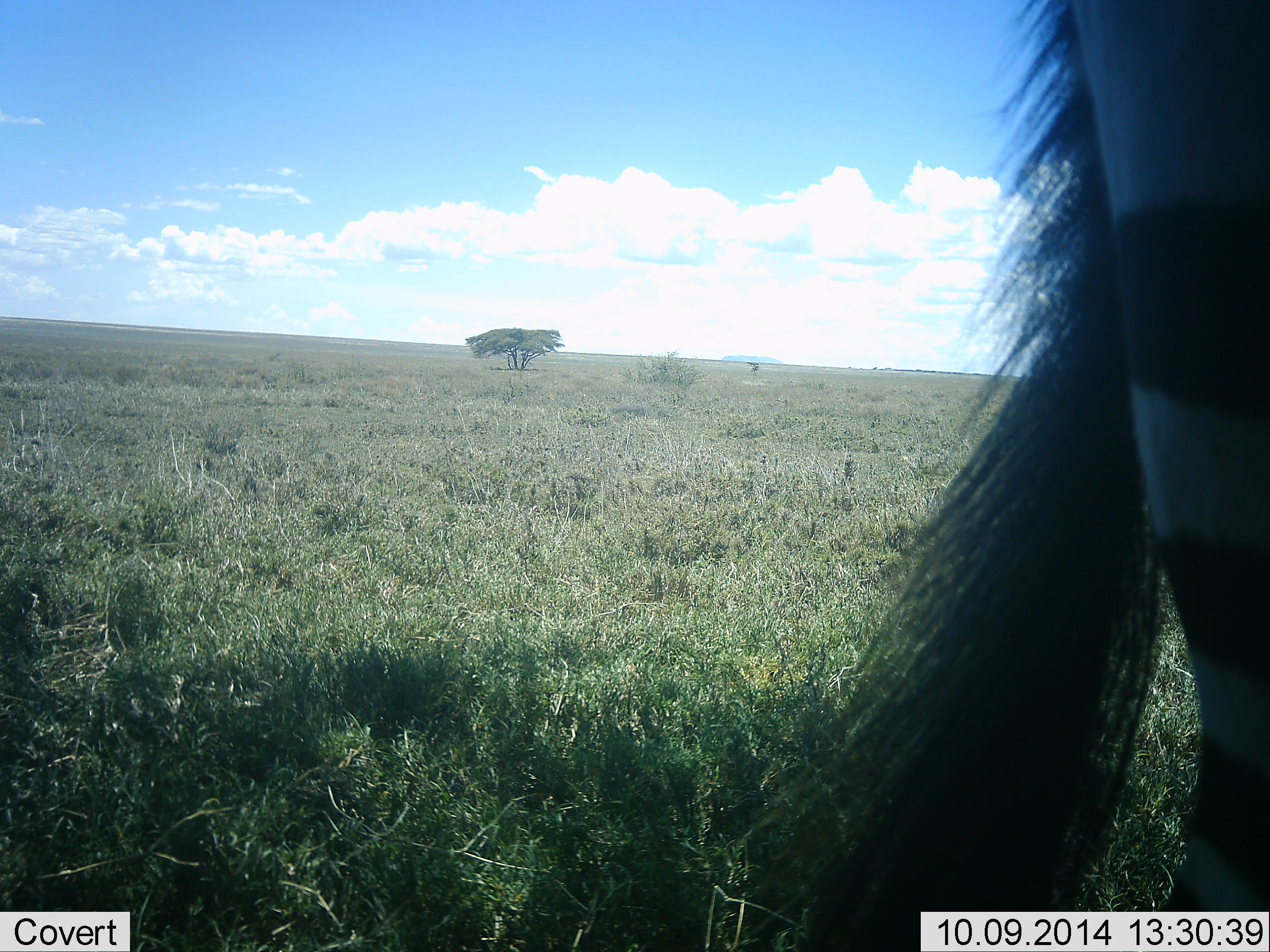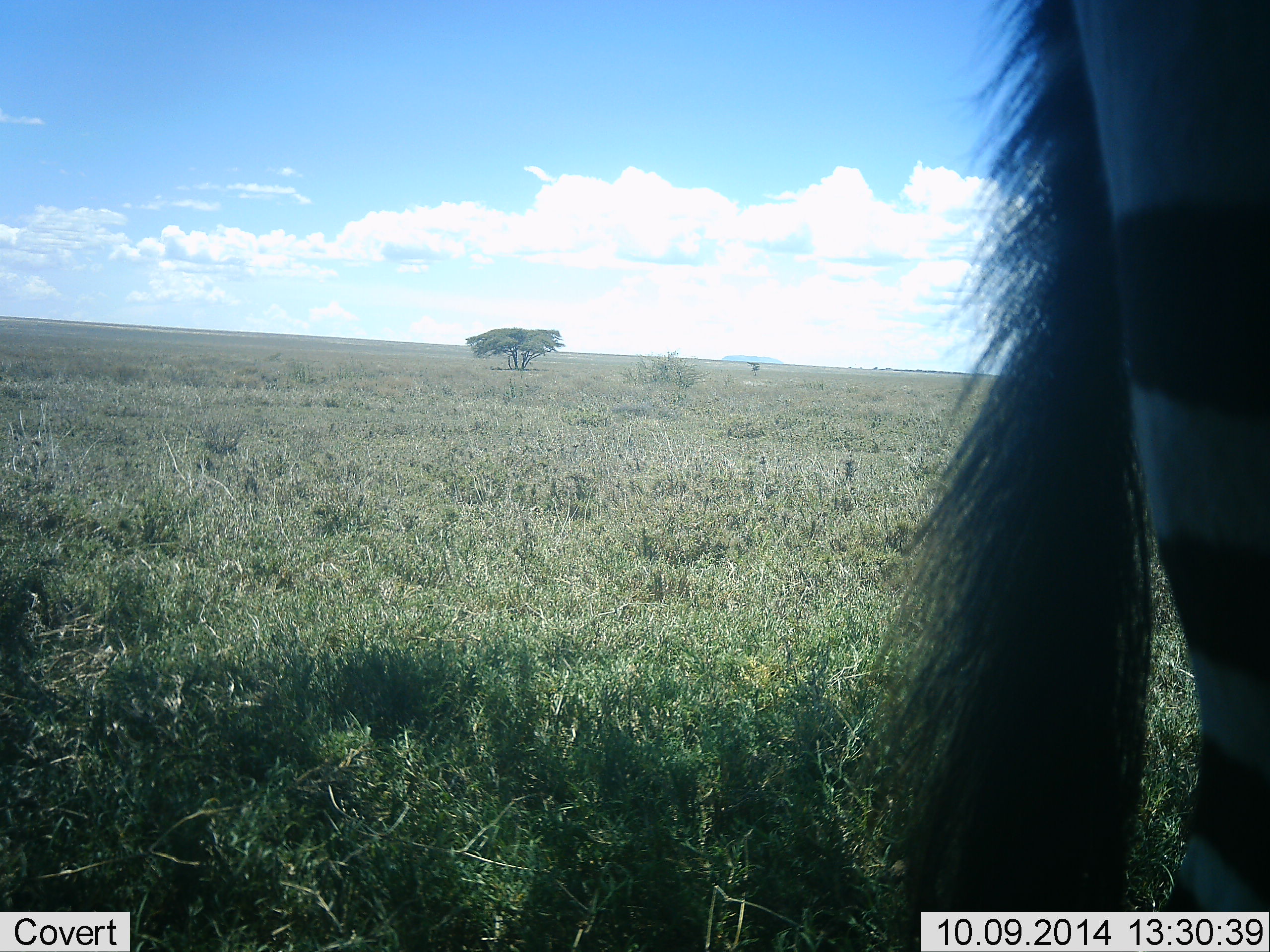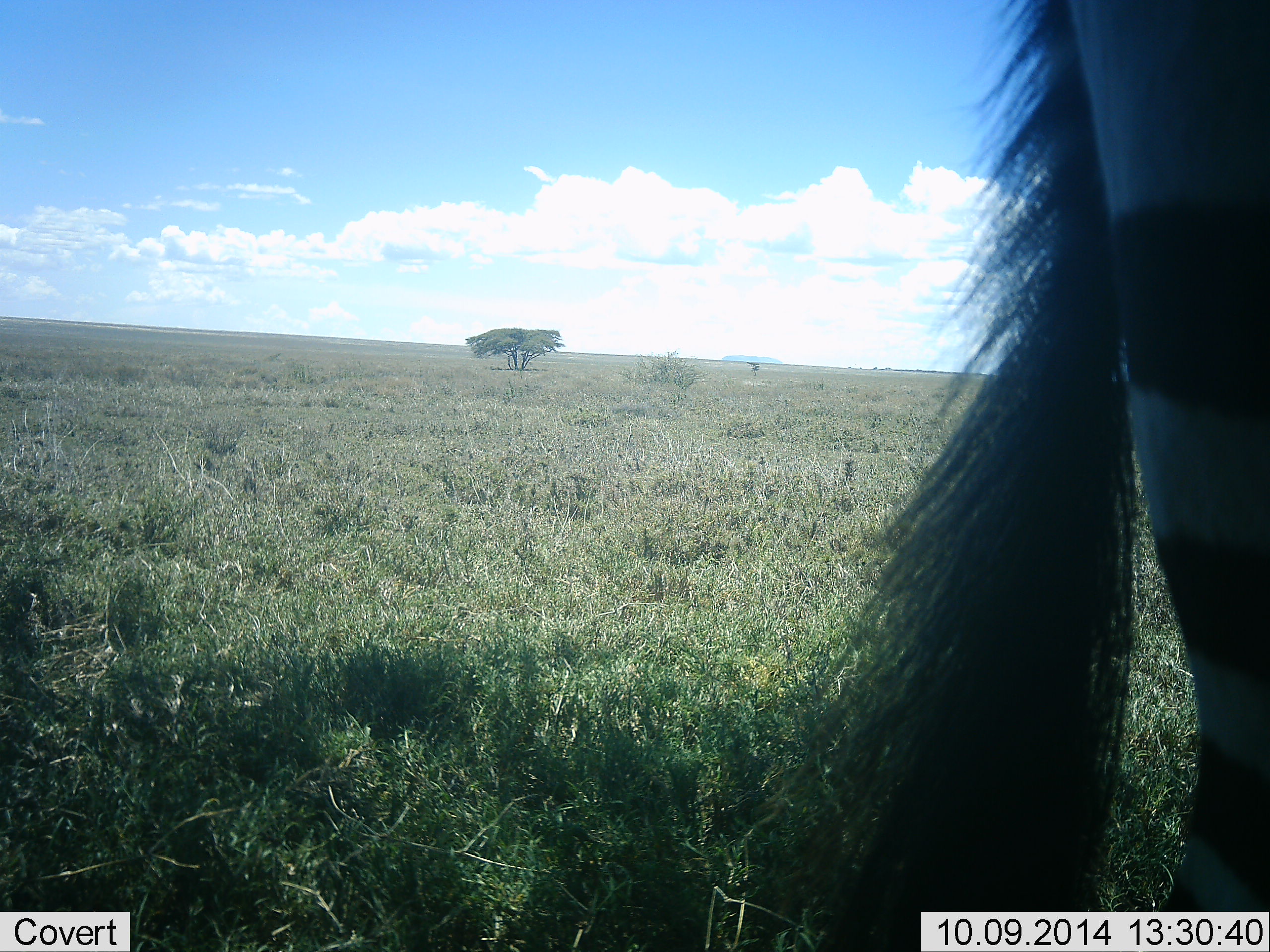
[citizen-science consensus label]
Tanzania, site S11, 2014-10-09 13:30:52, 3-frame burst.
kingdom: Animalia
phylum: Chordata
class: Mammalia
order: Perissodactyla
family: Equidae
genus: Equus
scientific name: Equus quagga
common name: plains zebra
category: zebra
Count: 1.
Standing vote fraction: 100%.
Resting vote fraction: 0%.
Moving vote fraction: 0%.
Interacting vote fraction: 0%.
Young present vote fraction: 0%.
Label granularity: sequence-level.